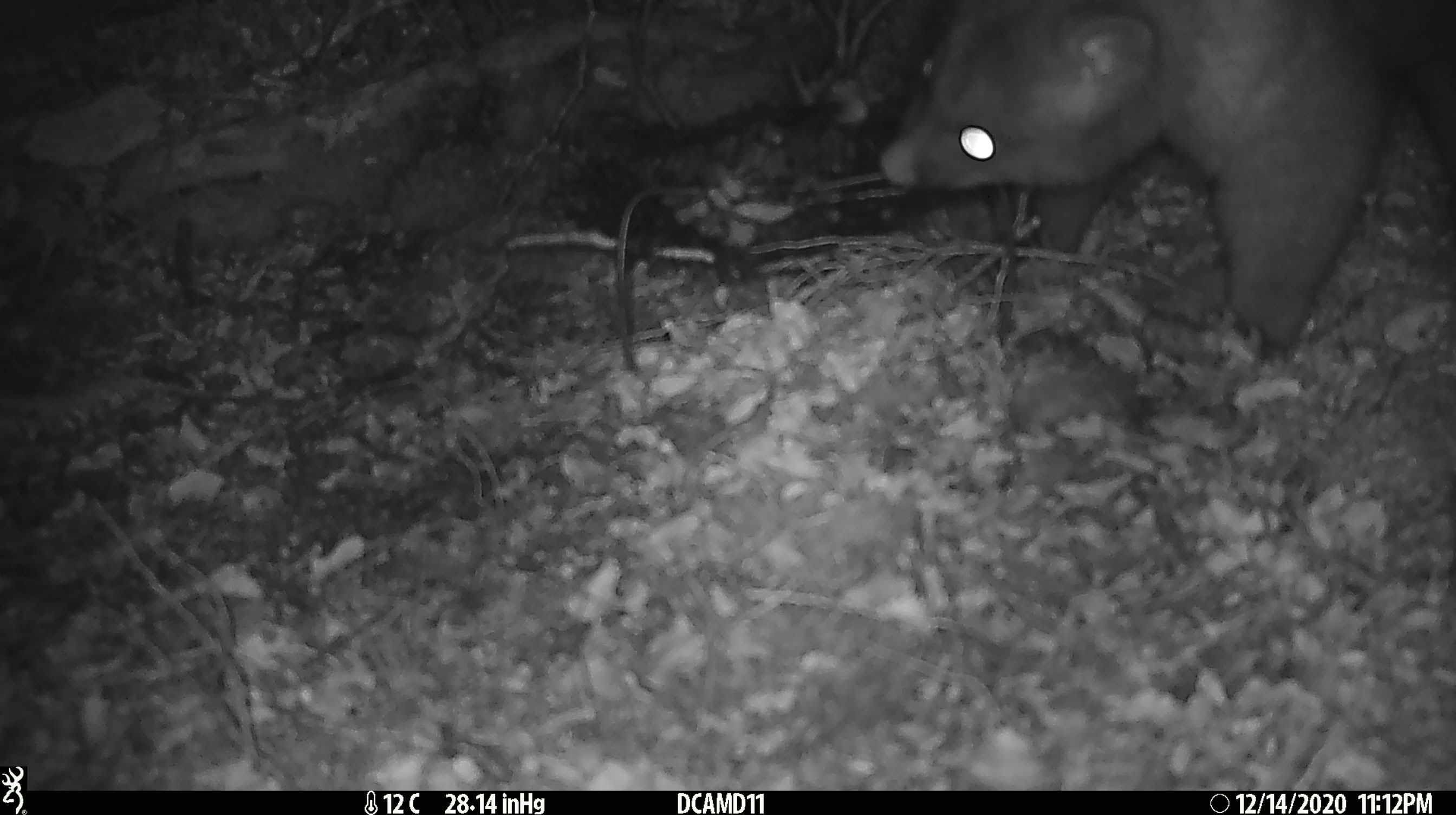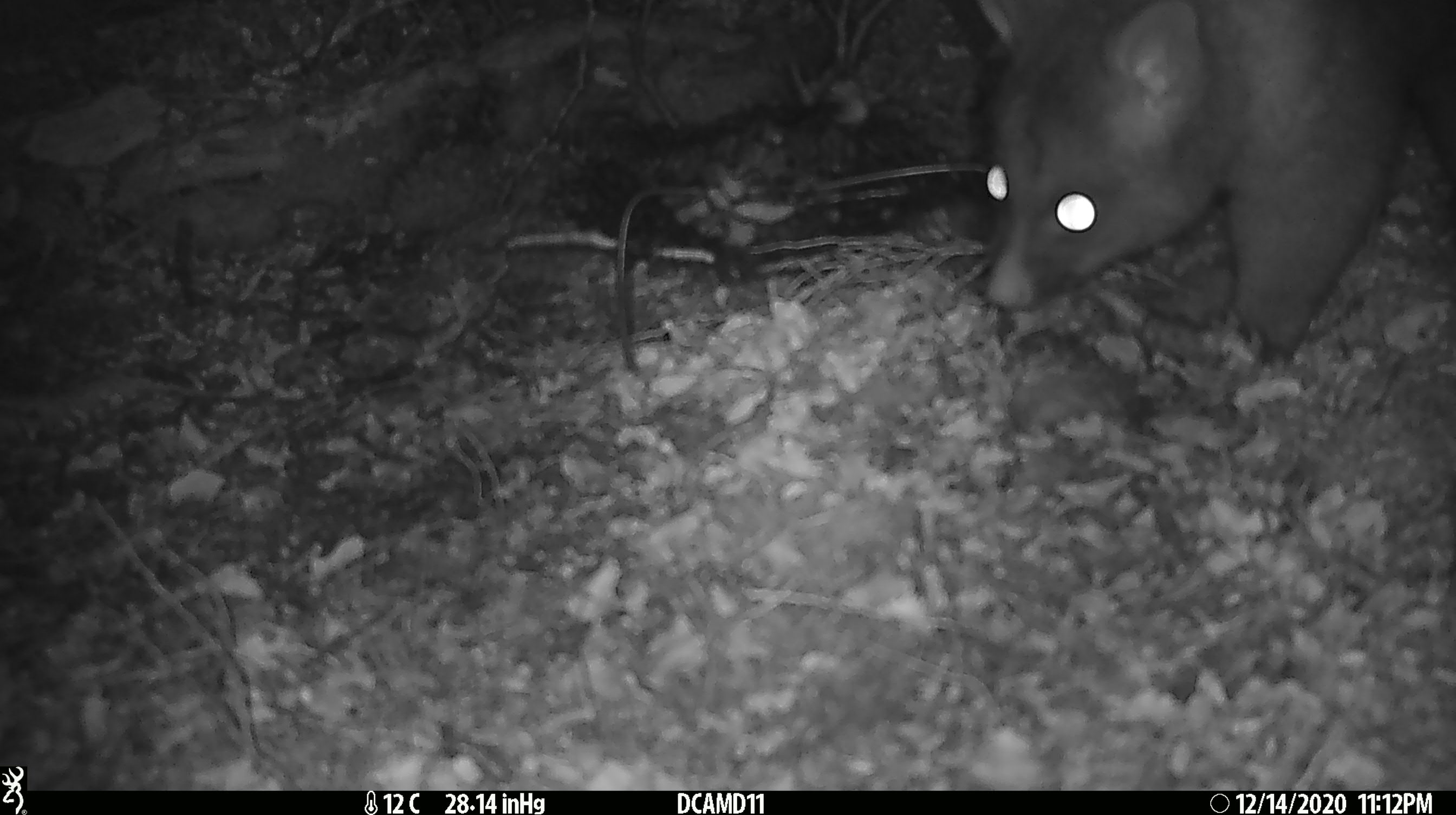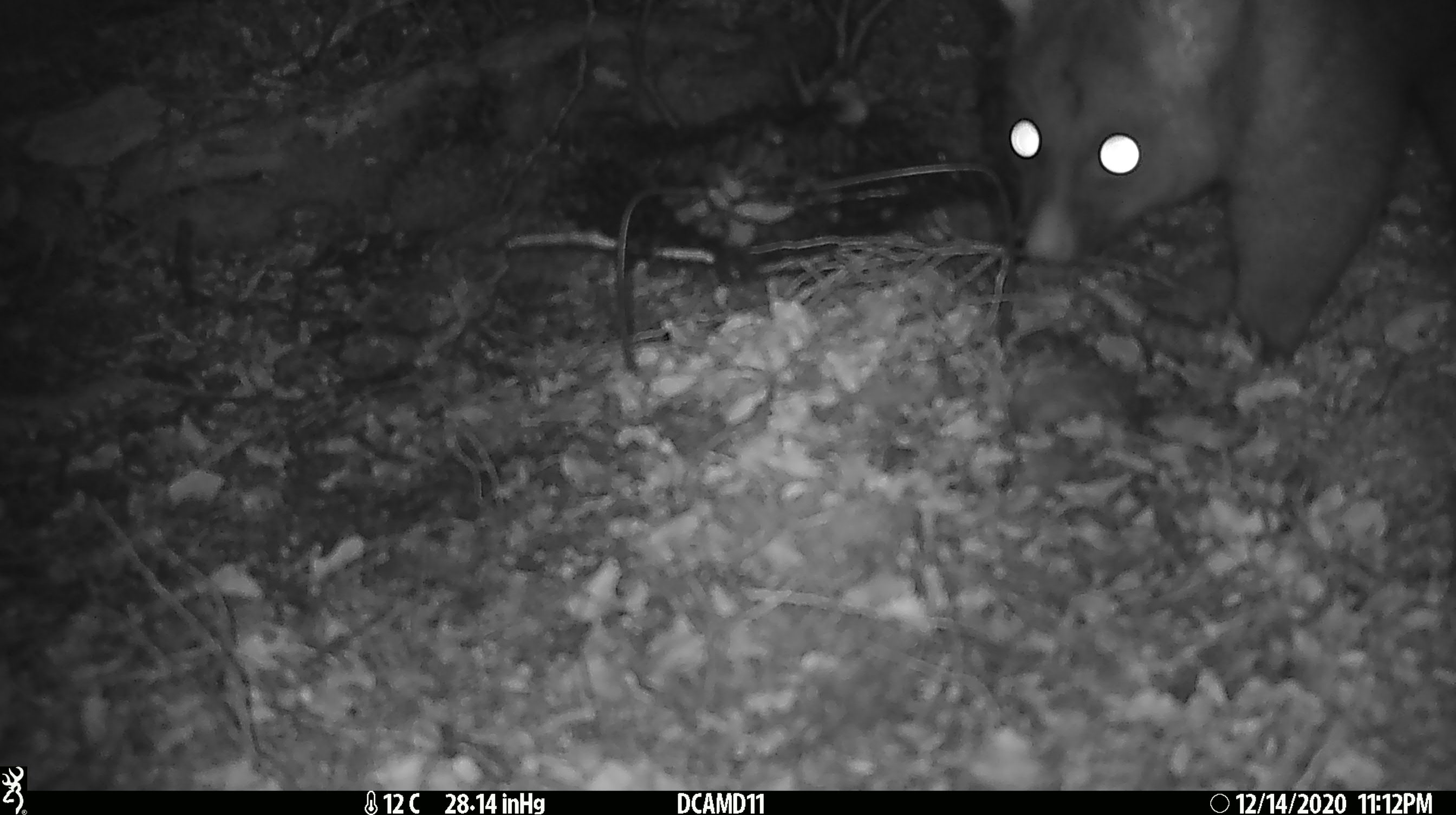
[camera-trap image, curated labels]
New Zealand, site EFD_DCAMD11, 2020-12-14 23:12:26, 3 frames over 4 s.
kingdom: Animalia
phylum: Chordata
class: Mammalia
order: Diprotodontia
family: Phalangeridae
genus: Trichosurus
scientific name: Trichosurus vulpecula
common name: common brushtail possum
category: possum